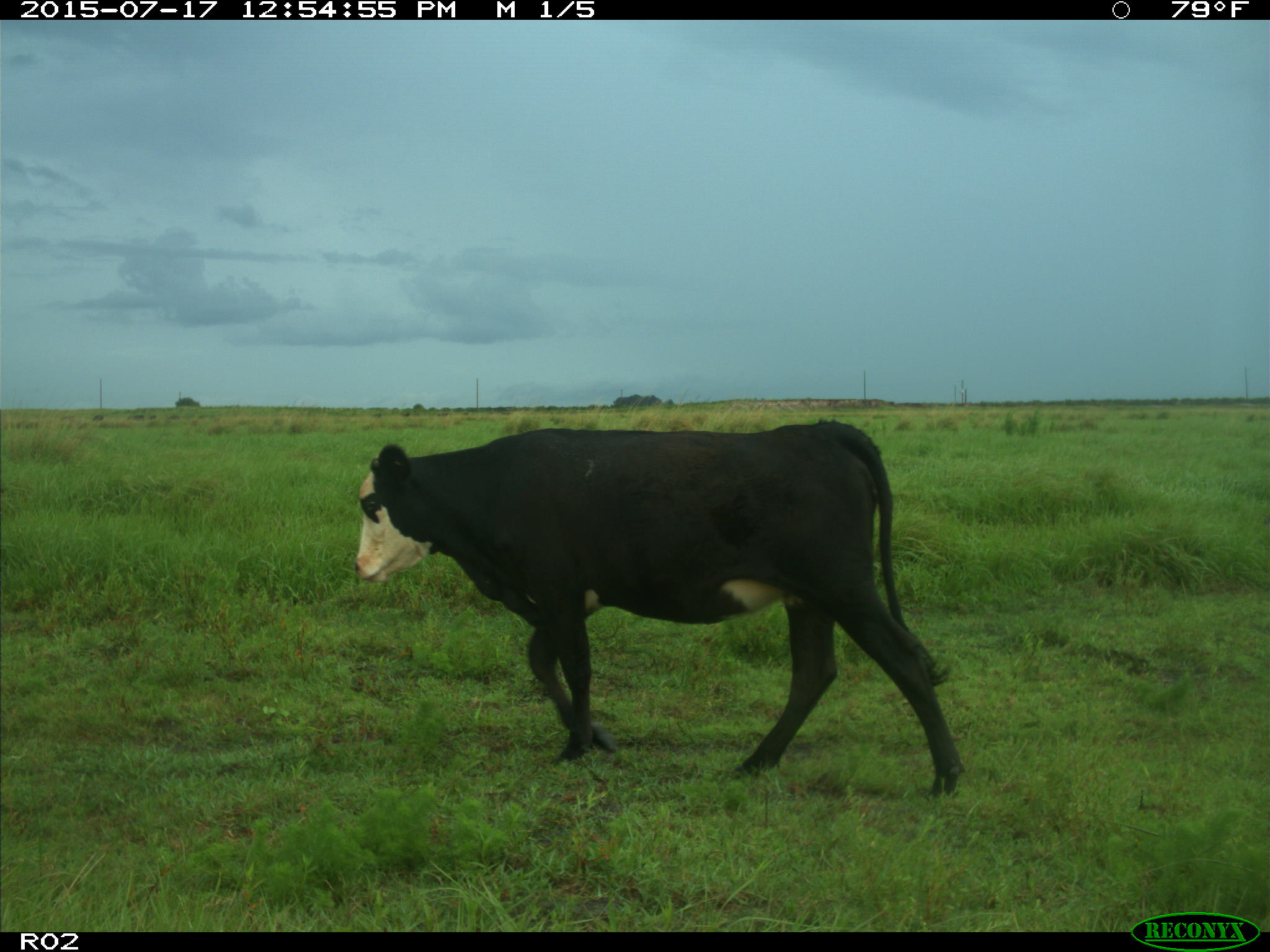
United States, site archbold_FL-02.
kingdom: Animalia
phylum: Chordata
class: Mammalia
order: Artiodactyla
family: Bovidae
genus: Bos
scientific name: Bos taurus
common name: domestic cow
Bos taurus (domestic cow).